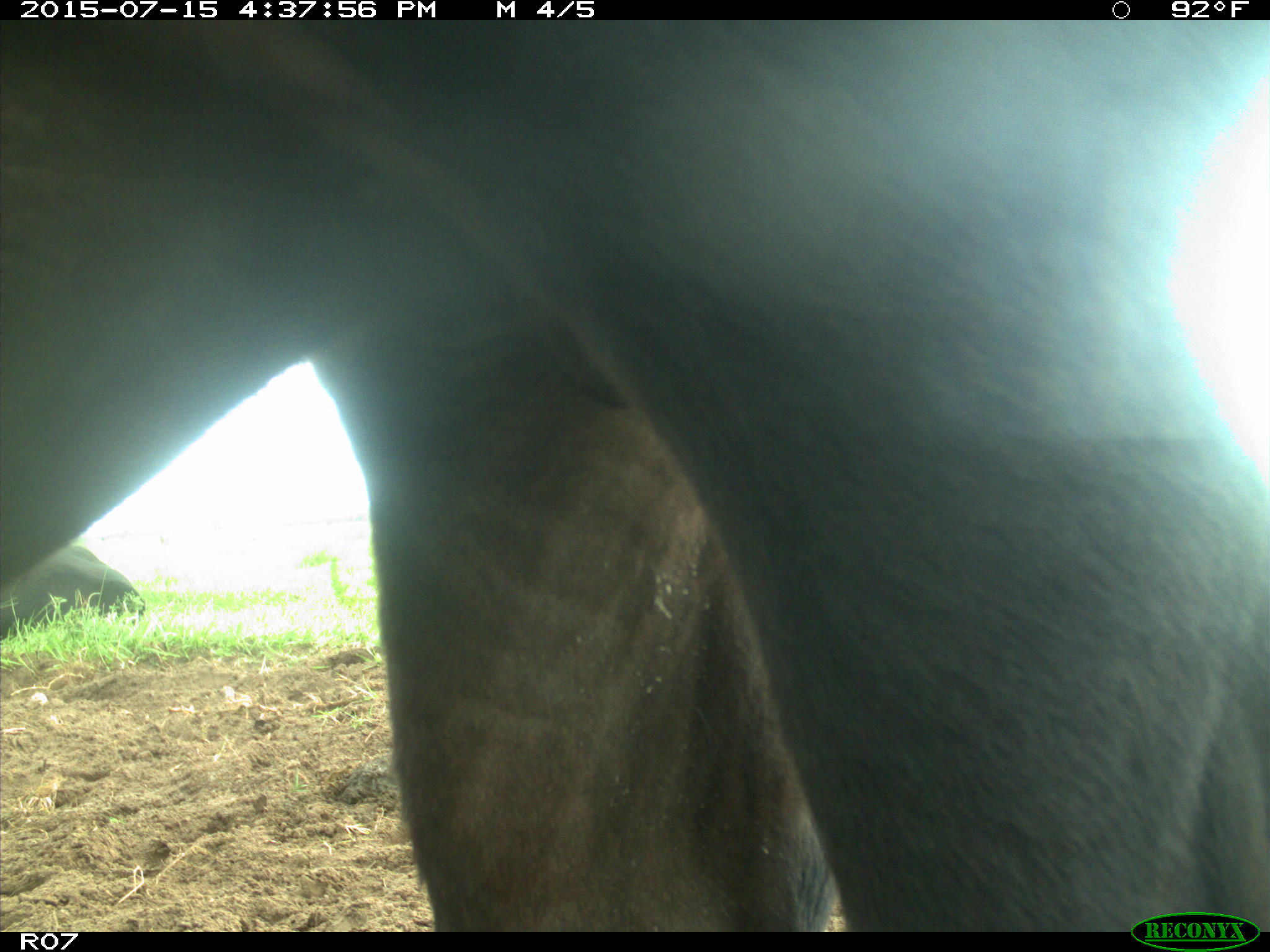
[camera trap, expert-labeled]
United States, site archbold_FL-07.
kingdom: Animalia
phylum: Chordata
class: Mammalia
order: Artiodactyla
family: Bovidae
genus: Bos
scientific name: Bos taurus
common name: domestic cow